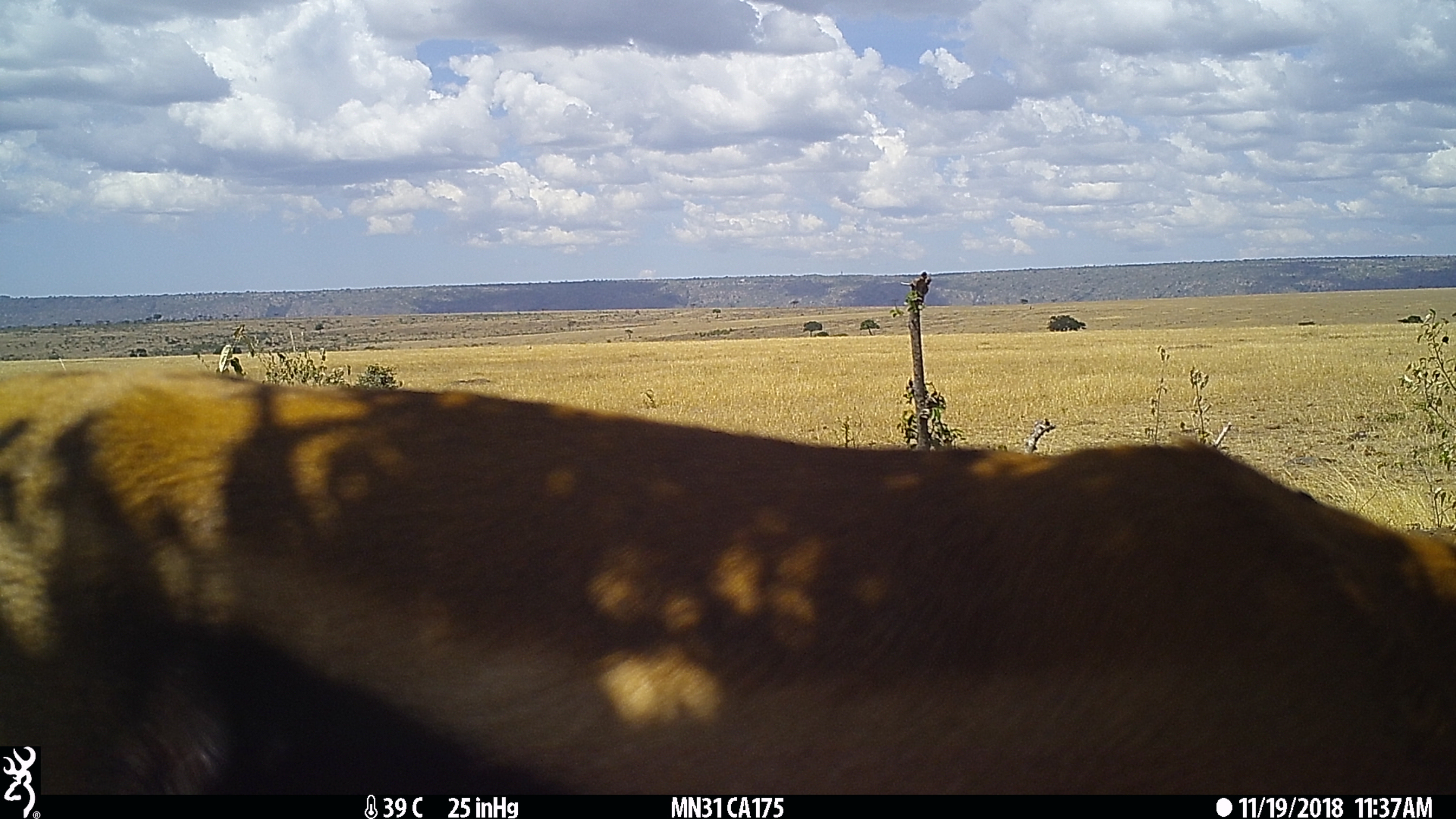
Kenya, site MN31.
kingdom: Animalia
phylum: Chordata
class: Mammalia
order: Artiodactyla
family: Bovidae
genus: Eudorcas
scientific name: Eudorcas thomsonii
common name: thomon's gazelle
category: gazelle thomsons